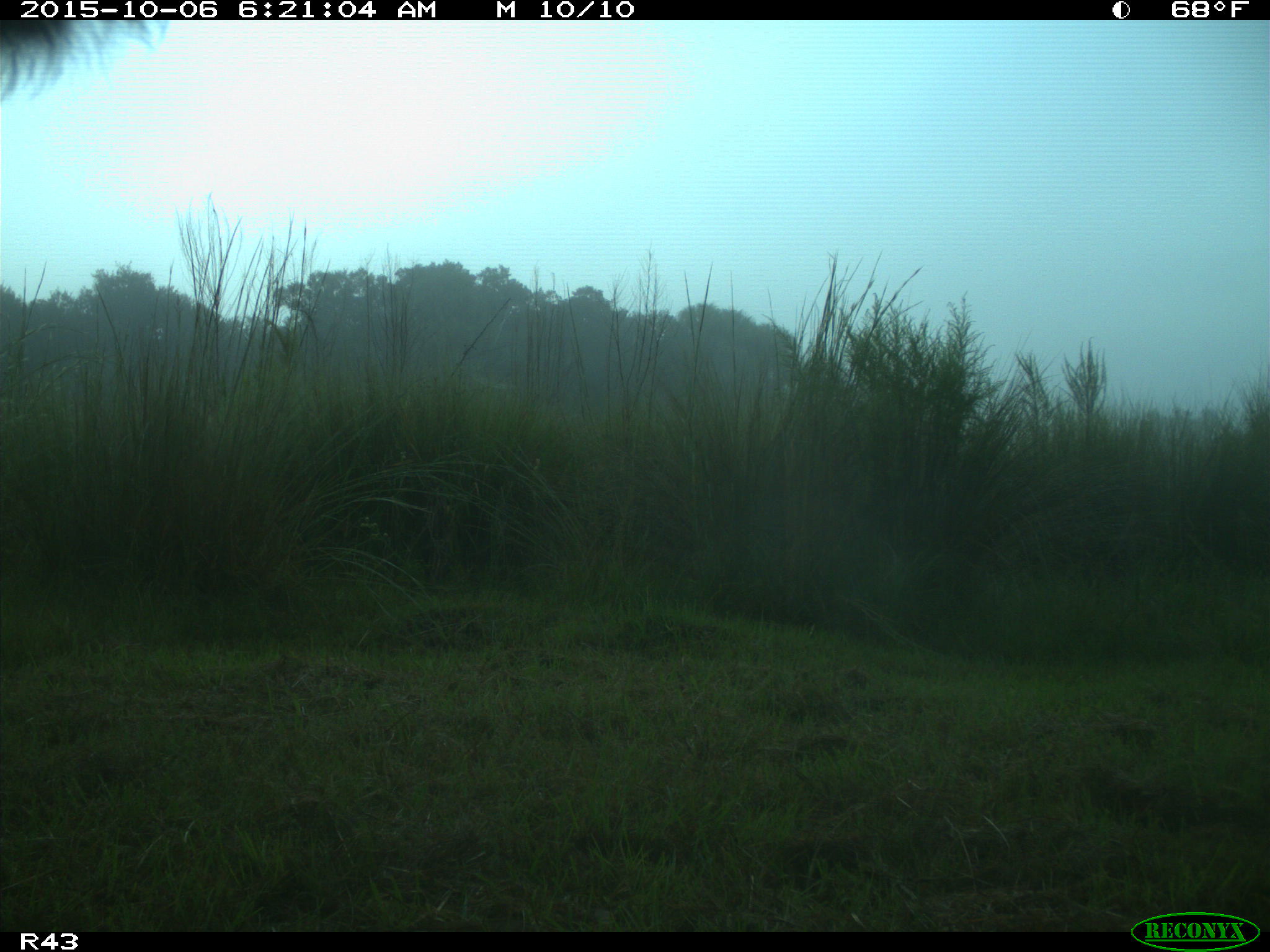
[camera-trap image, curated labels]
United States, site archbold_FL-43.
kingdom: Animalia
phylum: Chordata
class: Mammalia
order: Artiodactyla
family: Bovidae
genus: Bos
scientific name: Bos taurus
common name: domestic cow